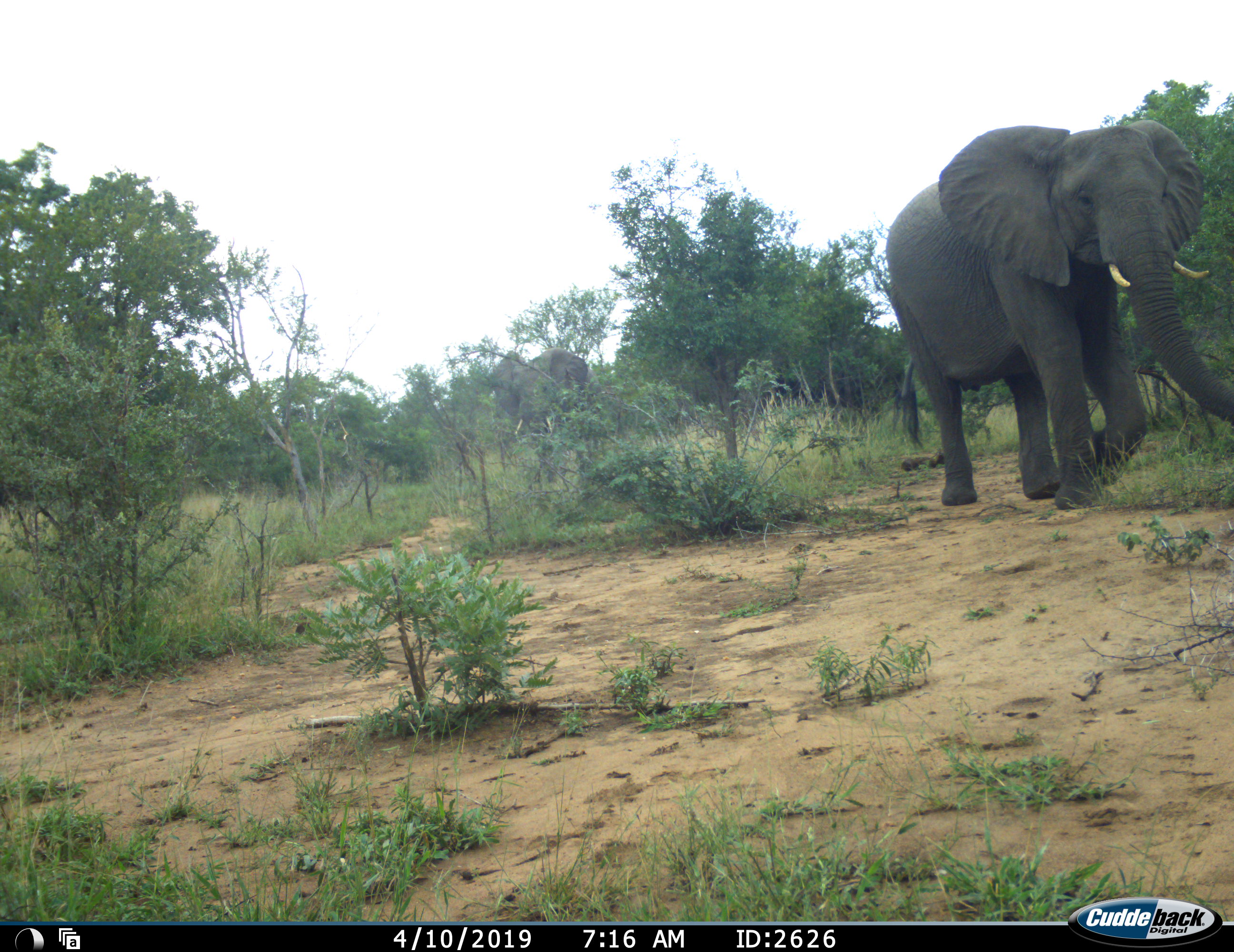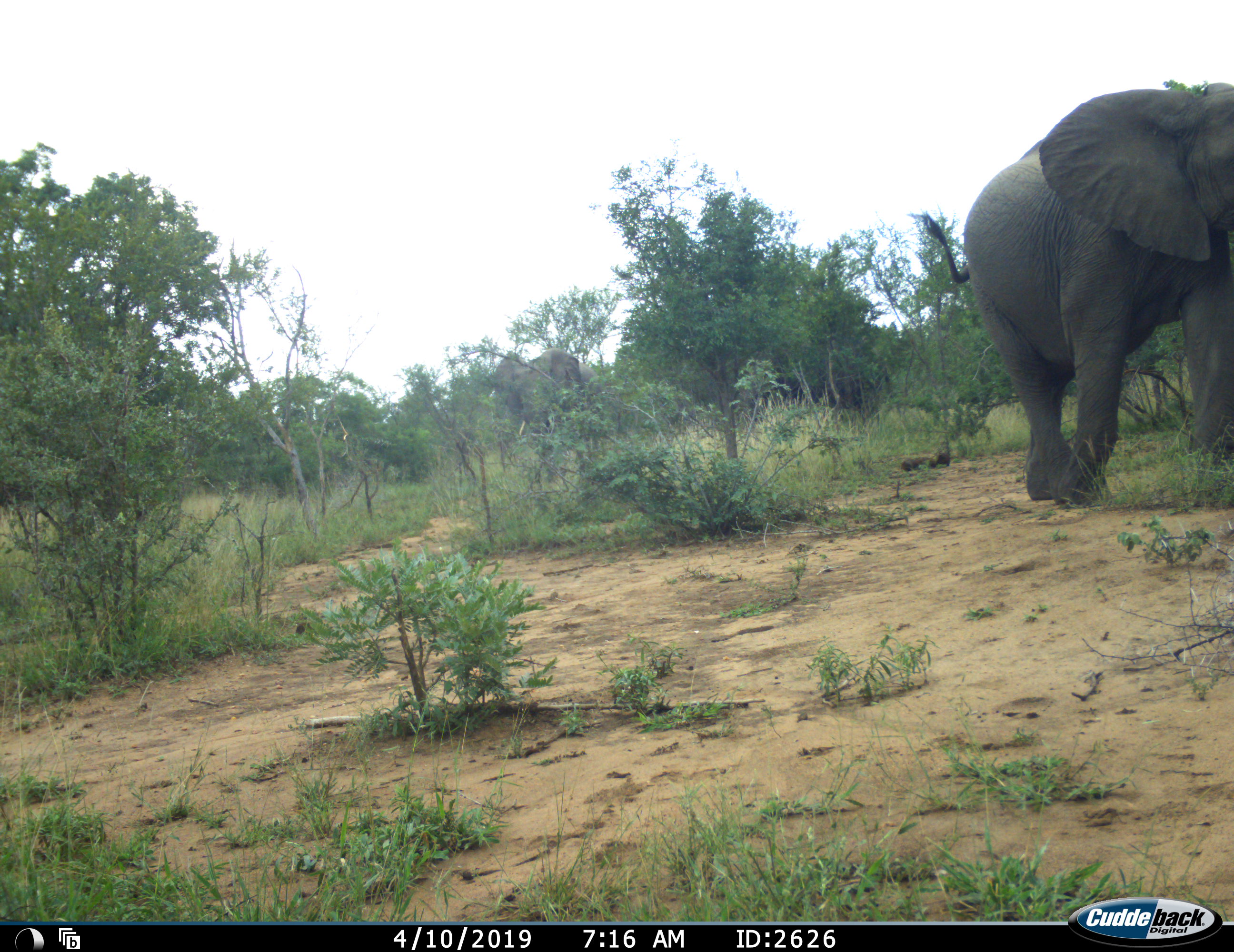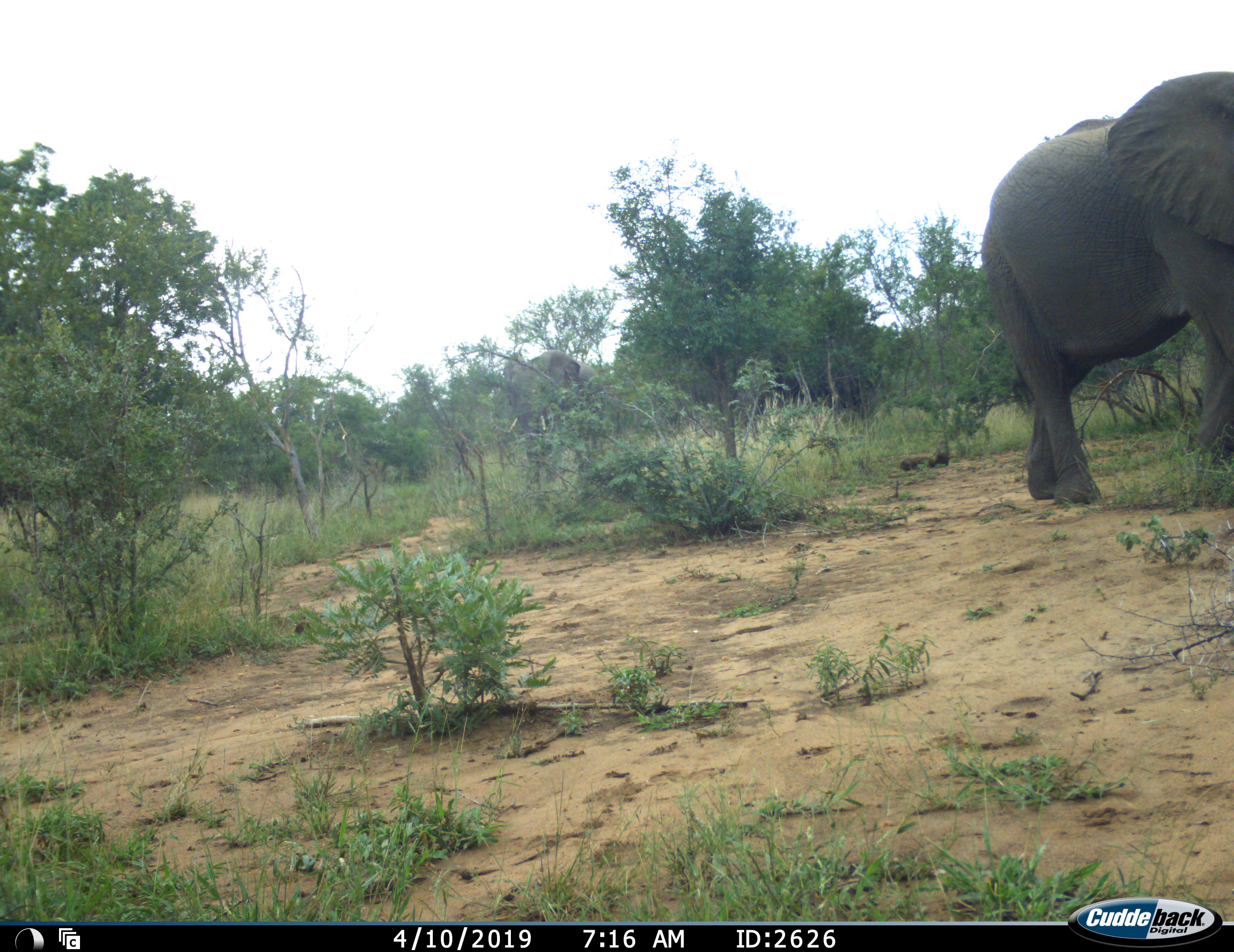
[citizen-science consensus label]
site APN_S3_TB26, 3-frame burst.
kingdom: Animalia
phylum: Chordata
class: Mammalia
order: Proboscidea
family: Elephantidae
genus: Loxodonta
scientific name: Loxodonta africana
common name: african bush elephant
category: elephant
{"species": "elephant (african bush elephant) (Loxodonta africana)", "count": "2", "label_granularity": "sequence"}